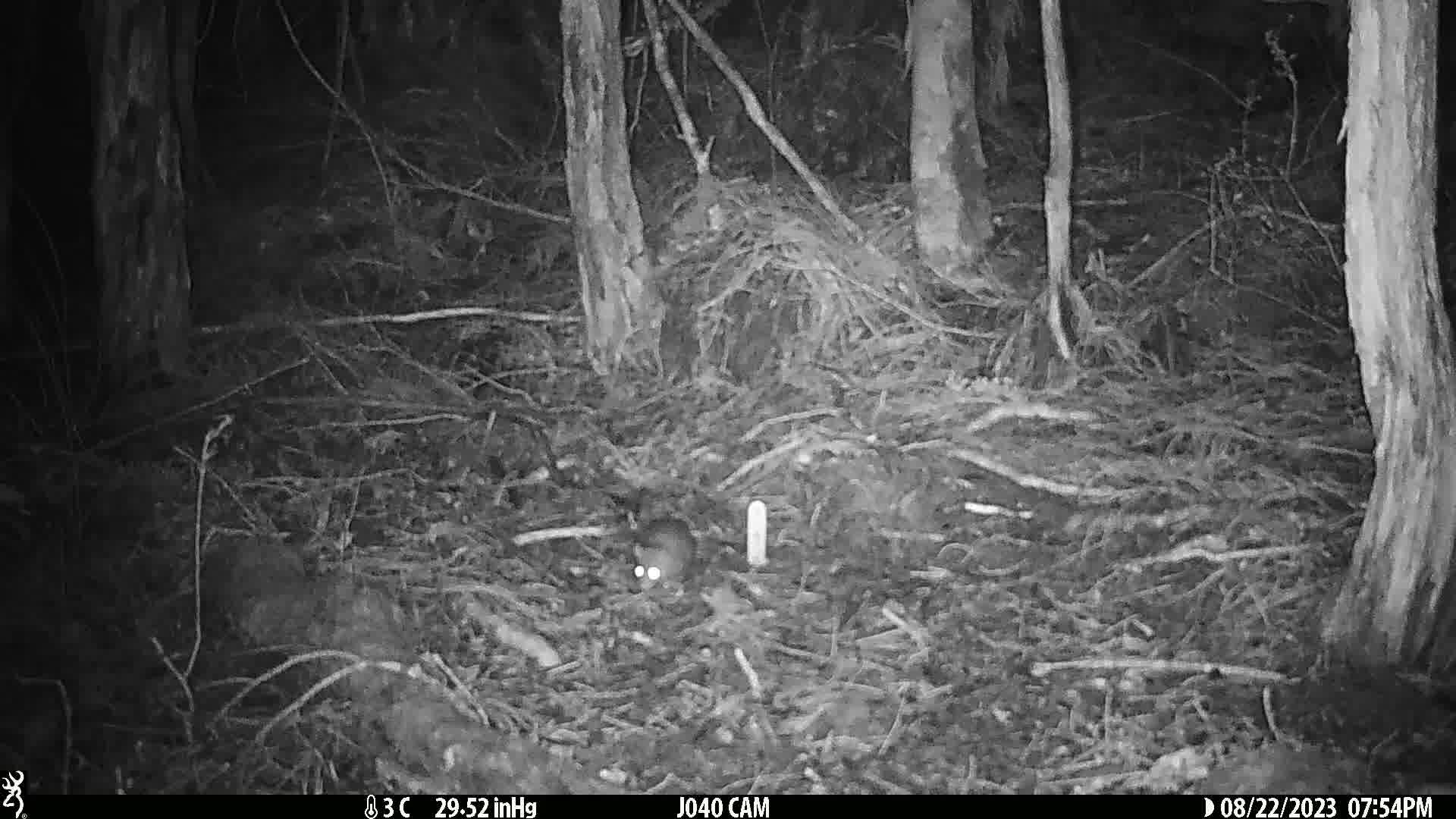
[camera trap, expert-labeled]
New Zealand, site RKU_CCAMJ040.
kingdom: Animalia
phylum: Chordata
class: Mammalia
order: Rodentia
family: Muridae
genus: Rattus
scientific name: Rattus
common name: rat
Rat (Rattus).